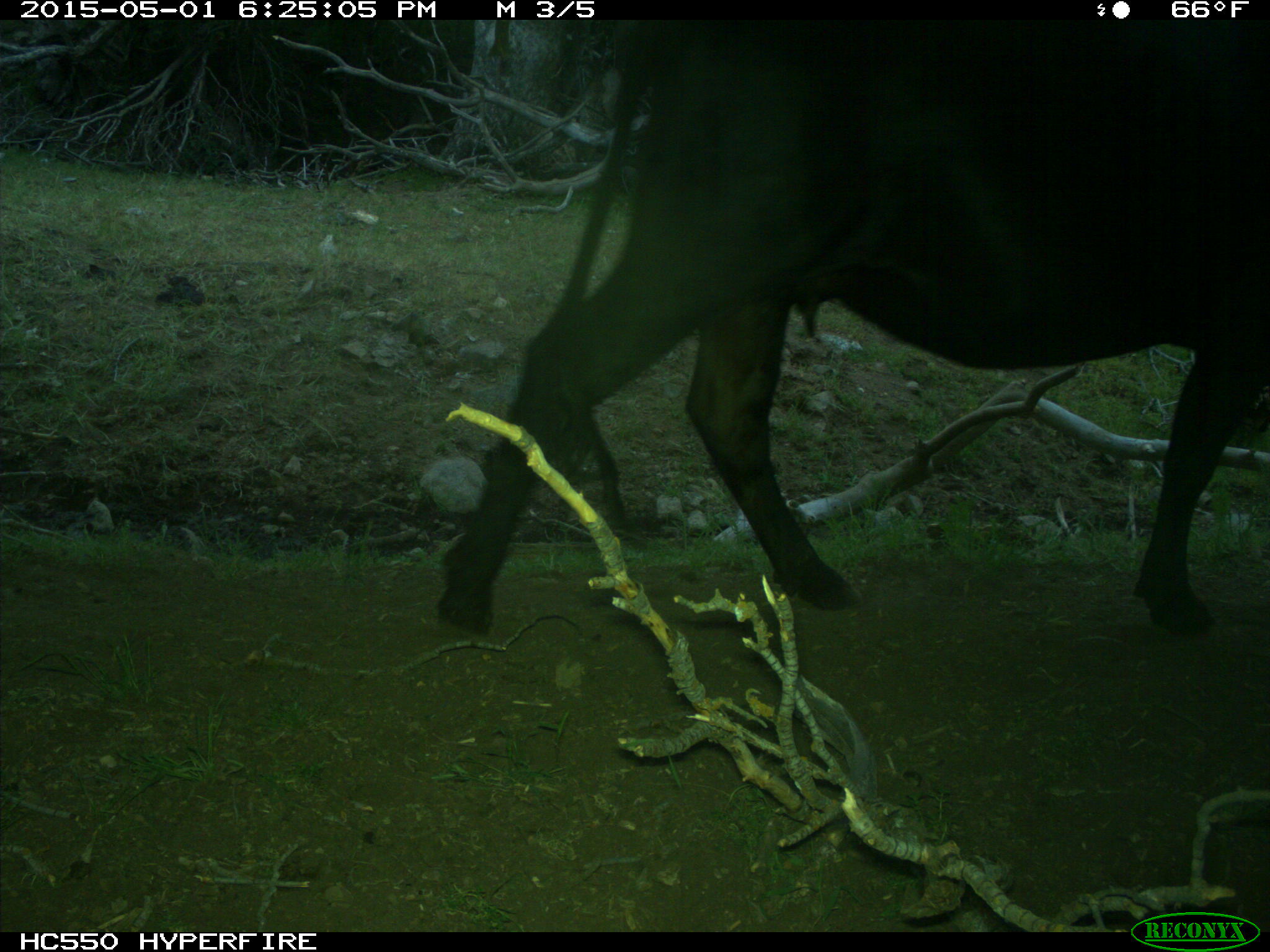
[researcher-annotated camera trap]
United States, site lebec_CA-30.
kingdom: Animalia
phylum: Chordata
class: Mammalia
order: Artiodactyla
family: Bovidae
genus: Bos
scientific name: Bos taurus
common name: domestic cow